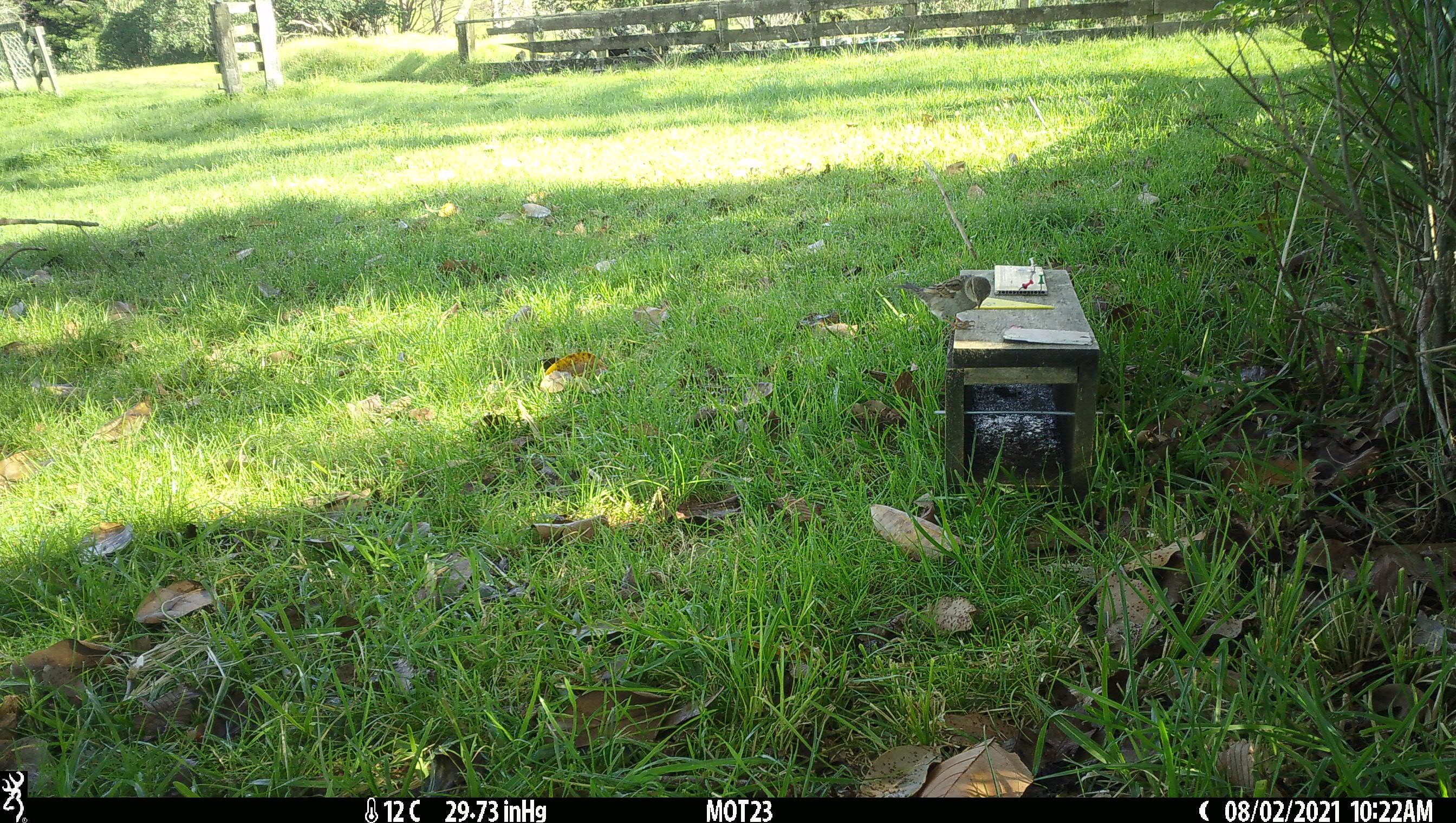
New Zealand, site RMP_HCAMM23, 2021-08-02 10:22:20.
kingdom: Animalia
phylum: Chordata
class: Aves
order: Passeriformes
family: Passeridae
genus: Passer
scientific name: Passer domesticus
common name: house sparrow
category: sparrow